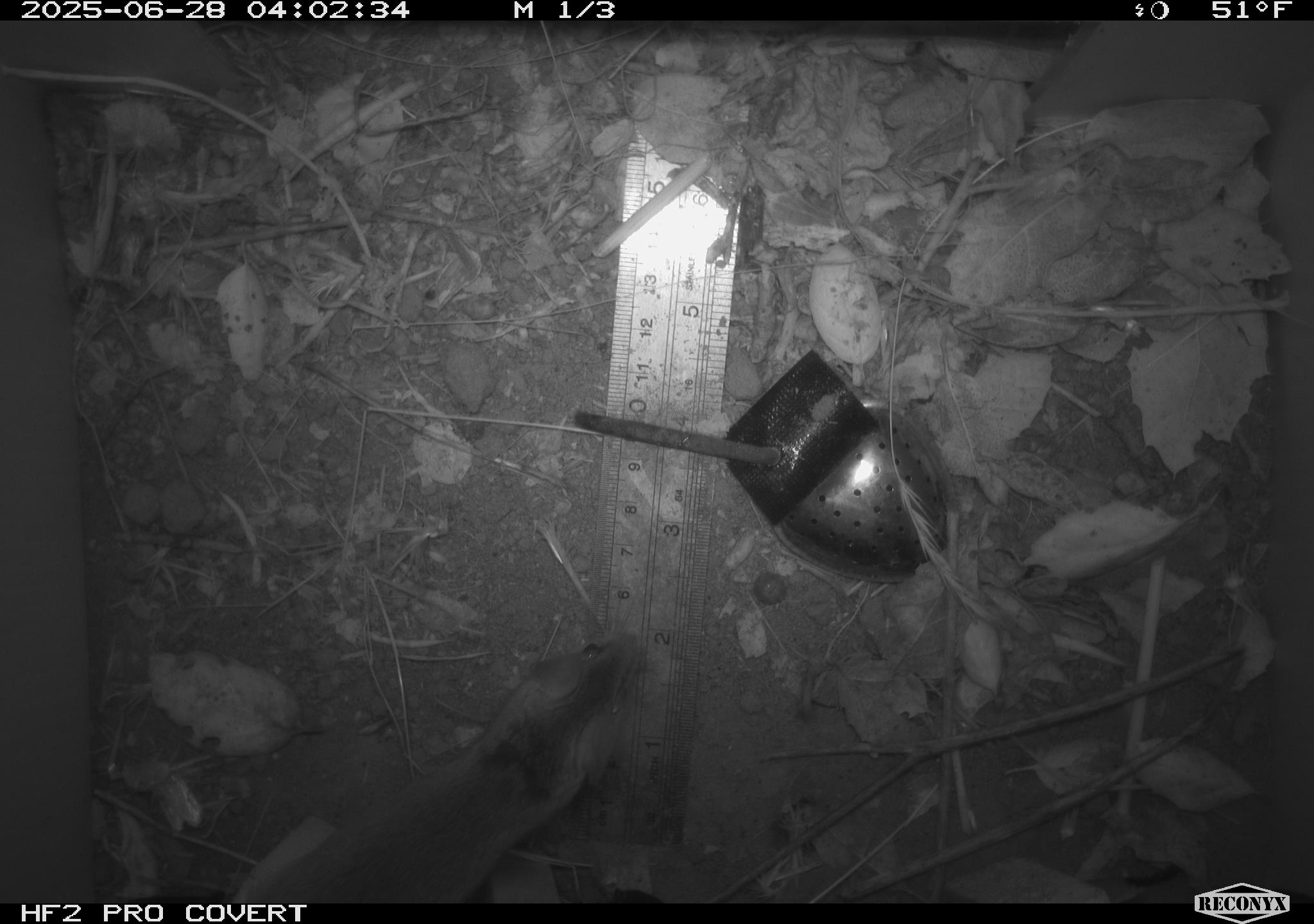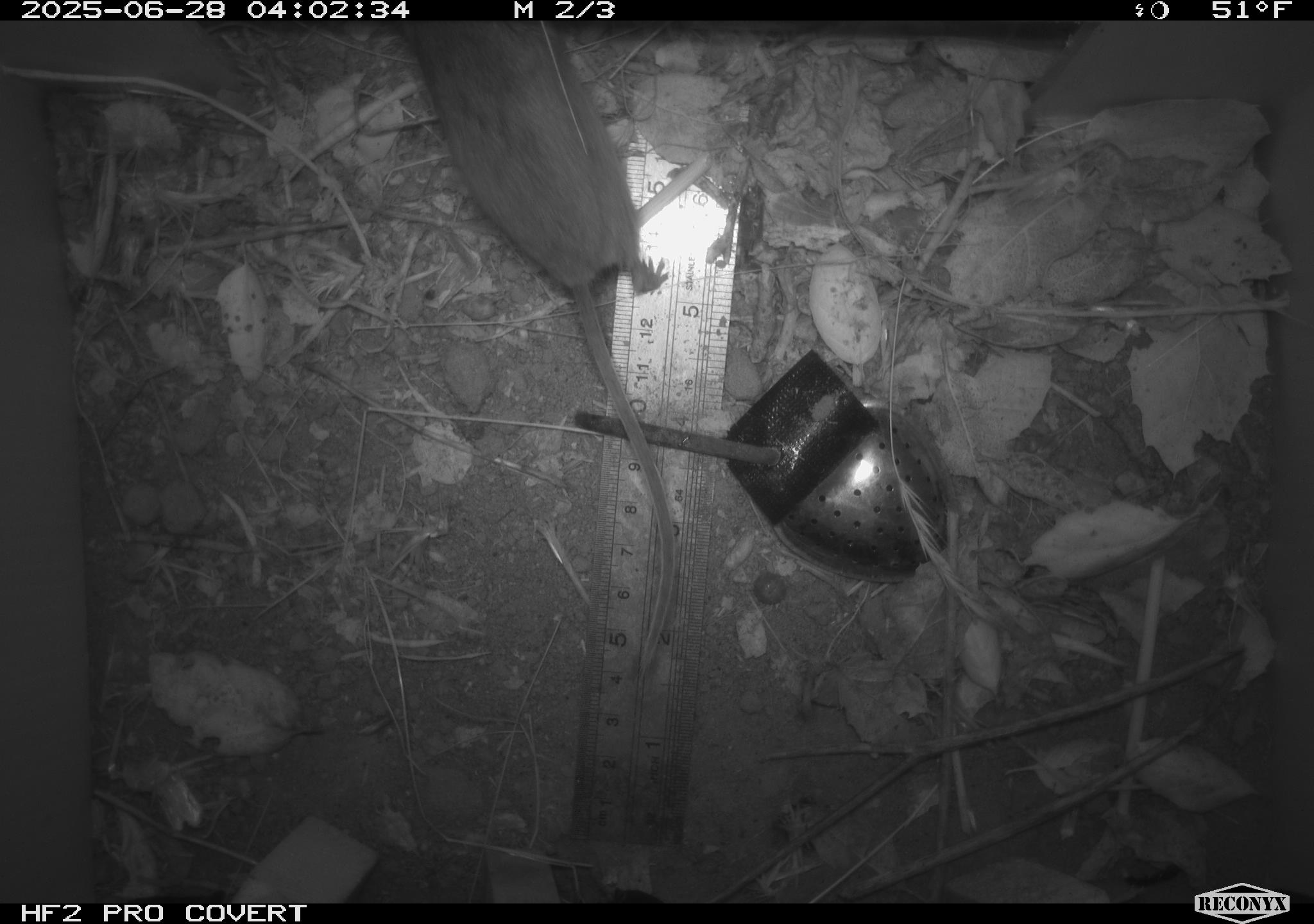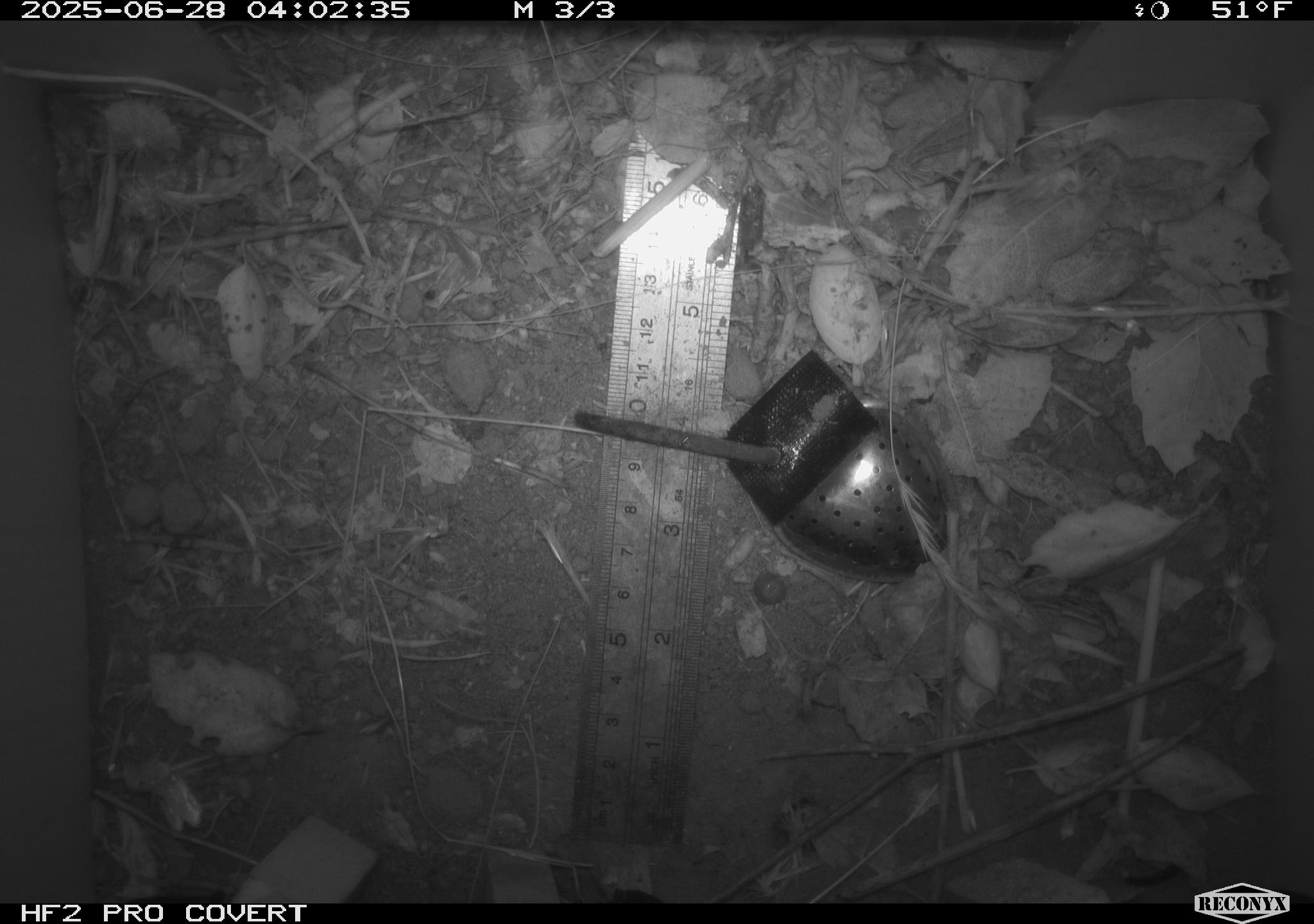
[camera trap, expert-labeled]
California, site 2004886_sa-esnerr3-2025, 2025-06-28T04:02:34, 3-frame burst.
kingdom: Animalia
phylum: Chordata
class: Mammalia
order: Rodentia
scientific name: Rodentia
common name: rodent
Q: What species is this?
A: Rodent (Rodentia).